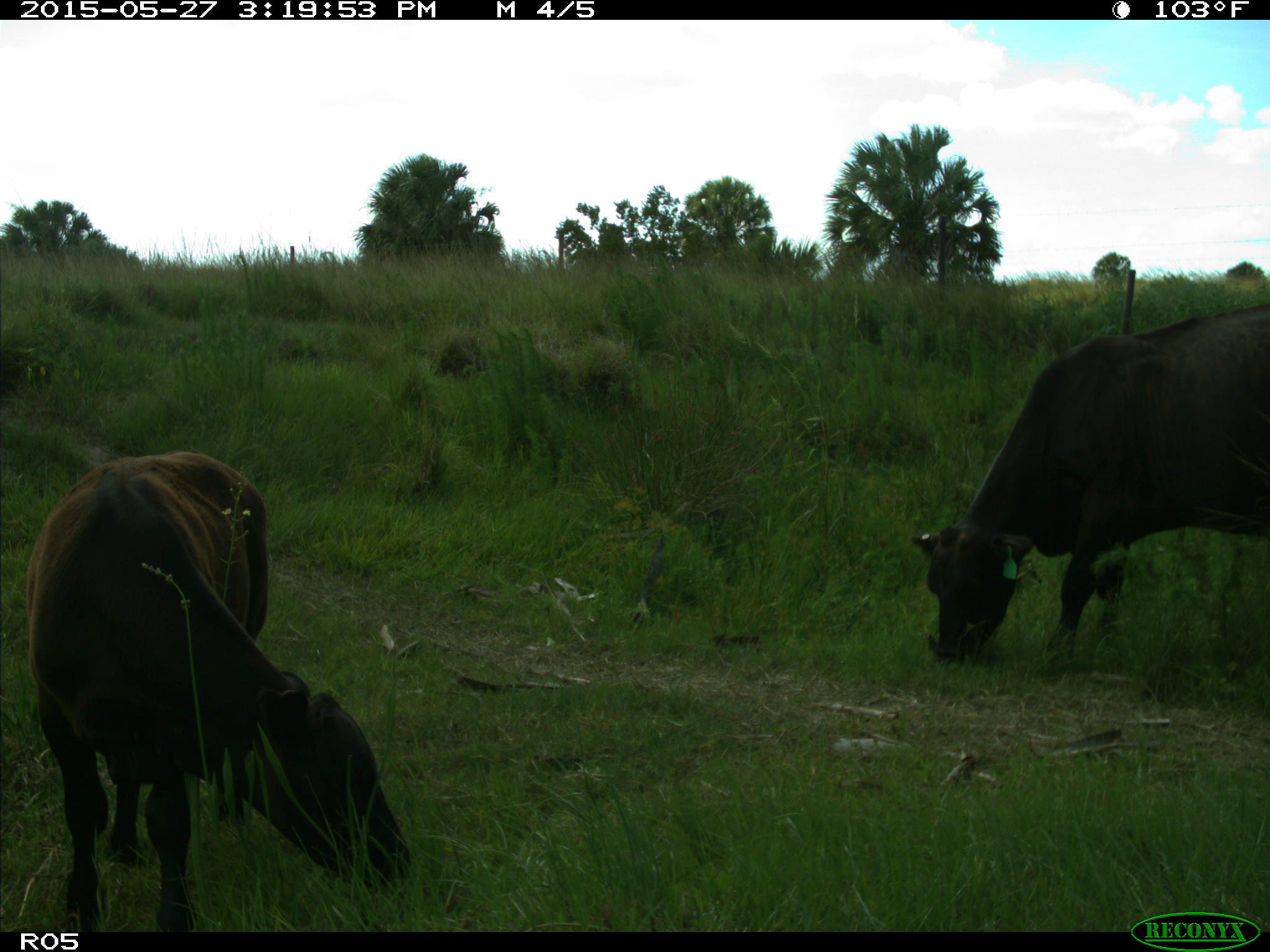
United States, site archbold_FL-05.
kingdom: Animalia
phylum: Chordata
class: Mammalia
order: Artiodactyla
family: Bovidae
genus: Bos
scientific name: Bos taurus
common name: domestic cow